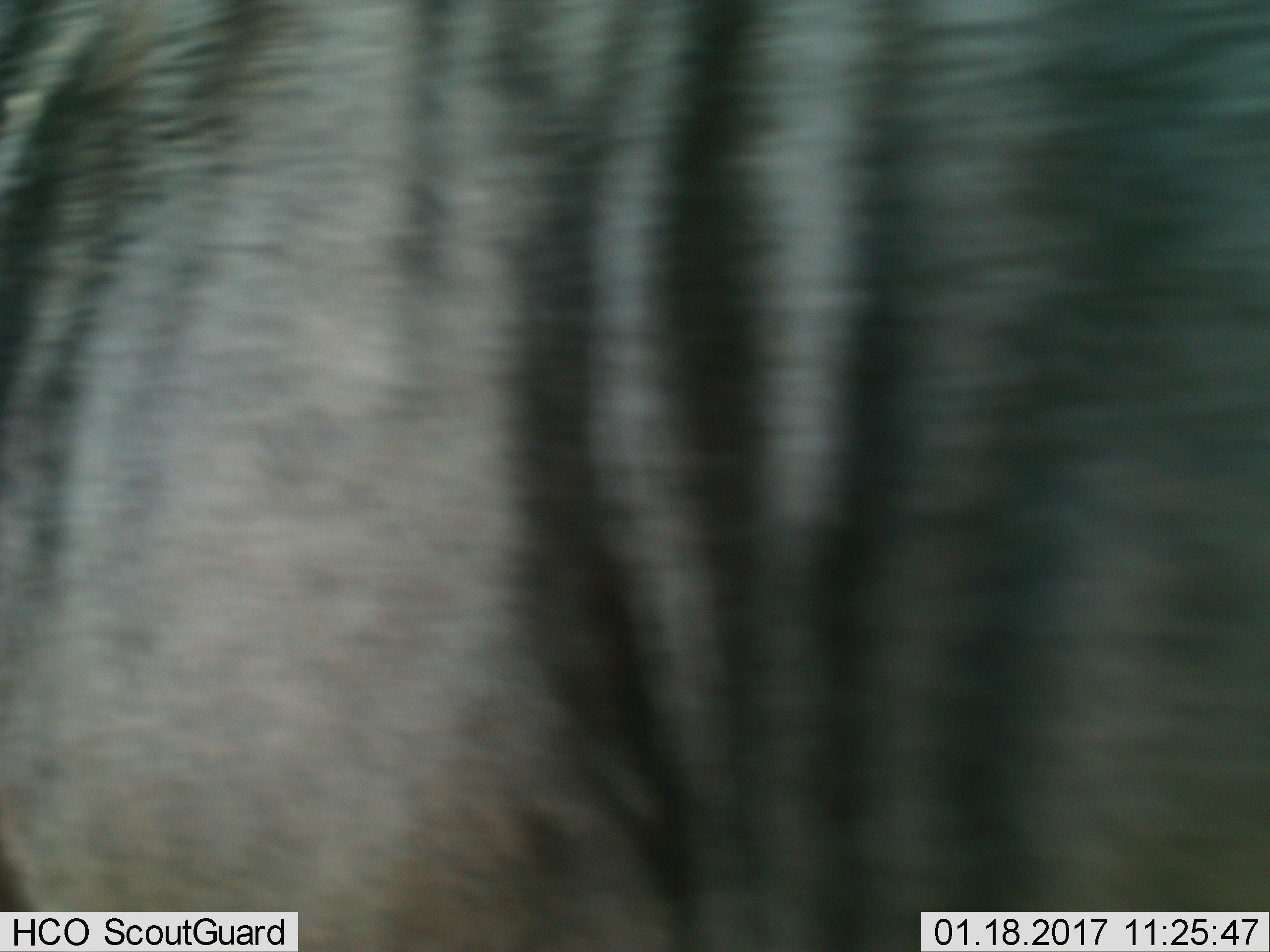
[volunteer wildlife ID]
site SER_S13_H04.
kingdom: Animalia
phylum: Chordata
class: Mammalia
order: Artiodactyla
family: Bovidae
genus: Connochaetes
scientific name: Connochaetes taurinus taurinus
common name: blue wildebeest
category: wildebeestblue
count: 1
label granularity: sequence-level